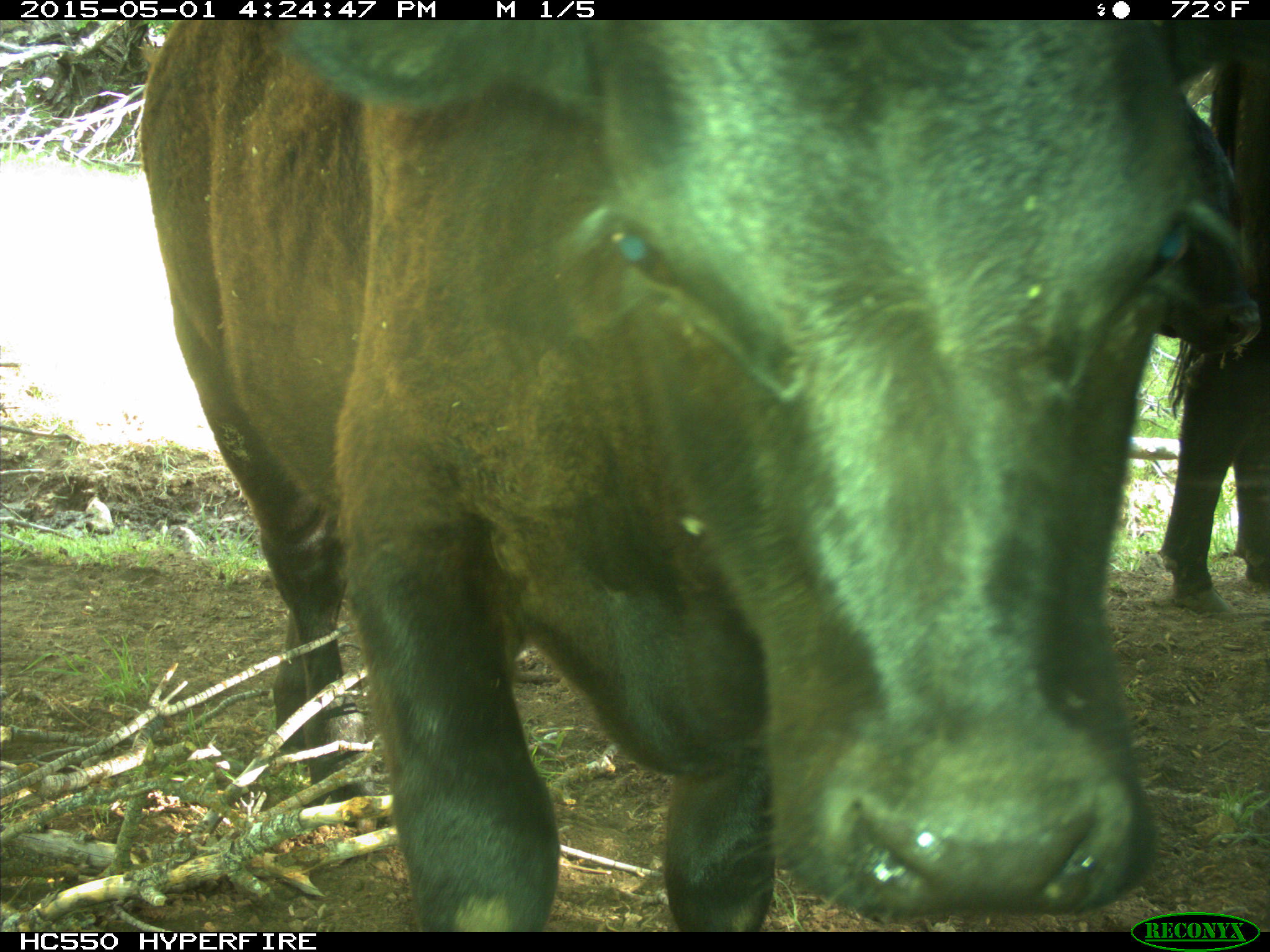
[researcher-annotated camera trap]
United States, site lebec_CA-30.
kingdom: Animalia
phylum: Chordata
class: Mammalia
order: Artiodactyla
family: Bovidae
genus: Bos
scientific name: Bos taurus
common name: domestic cow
Bos taurus (domestic cow).